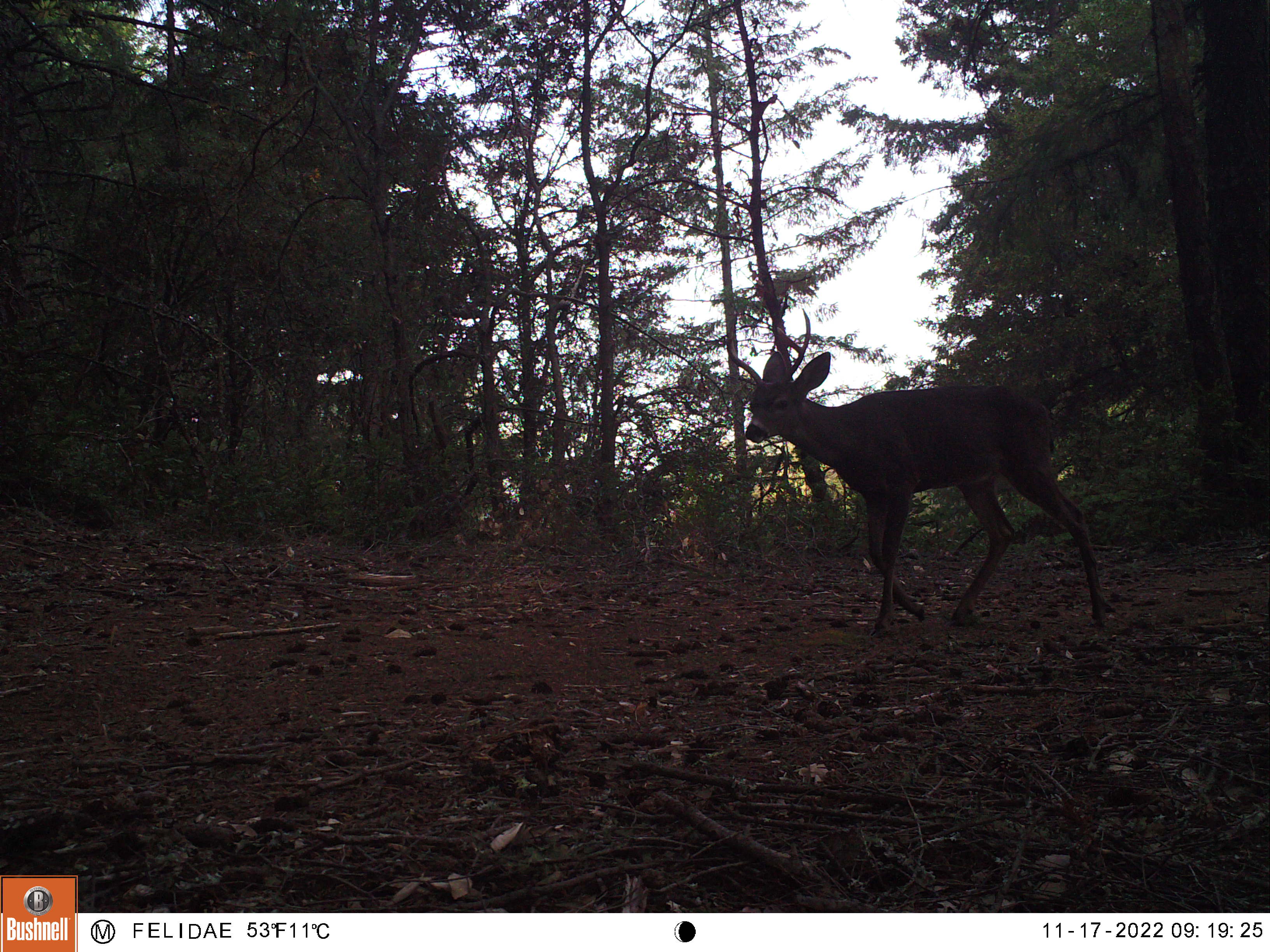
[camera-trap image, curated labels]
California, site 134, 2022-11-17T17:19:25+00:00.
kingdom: Animalia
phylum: Chordata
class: Mammalia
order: Artiodactyla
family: Cervidae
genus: Odocoileus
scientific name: Odocoileus hemionus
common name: mule deer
Mule deer (Odocoileus hemionus).